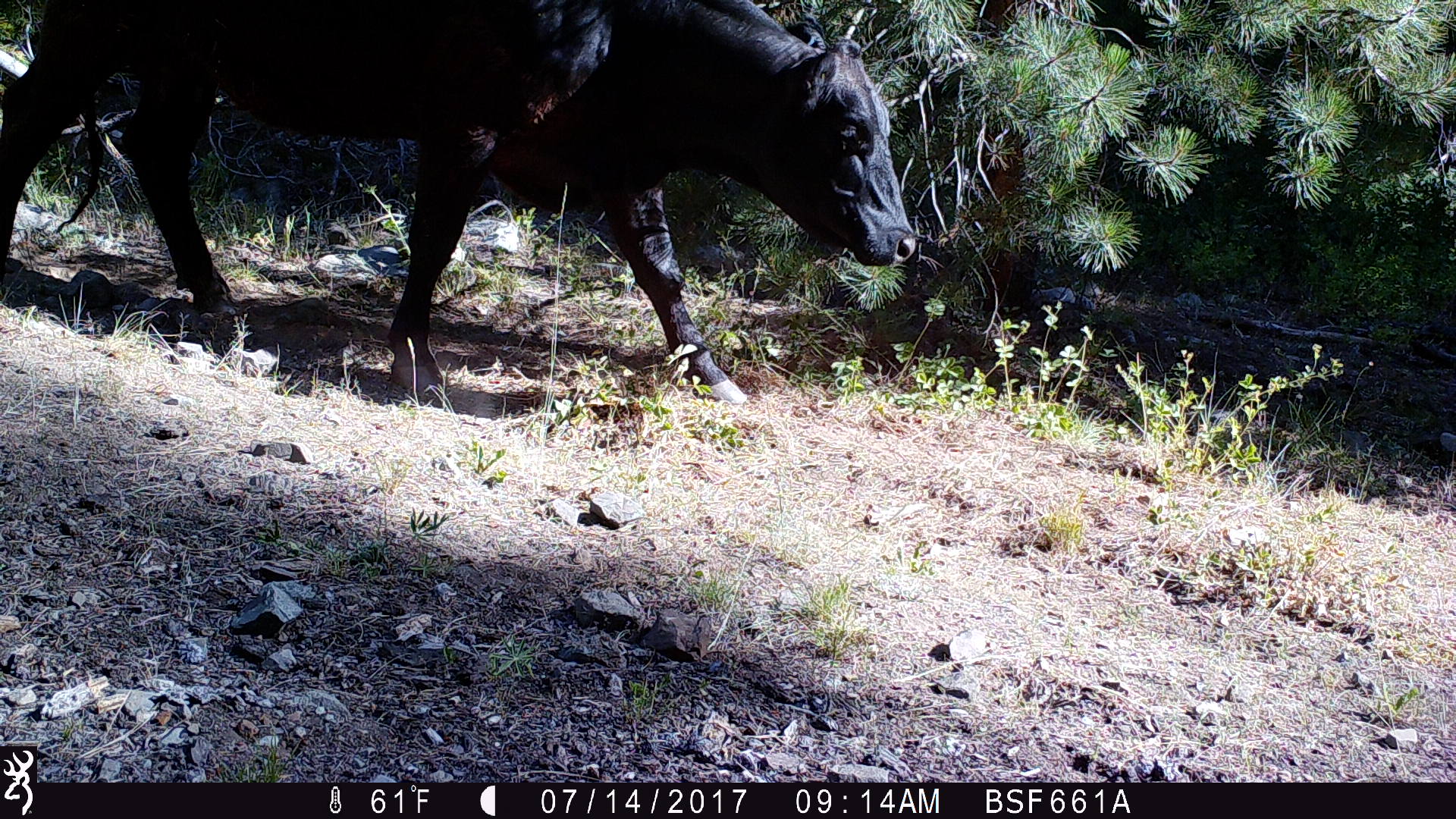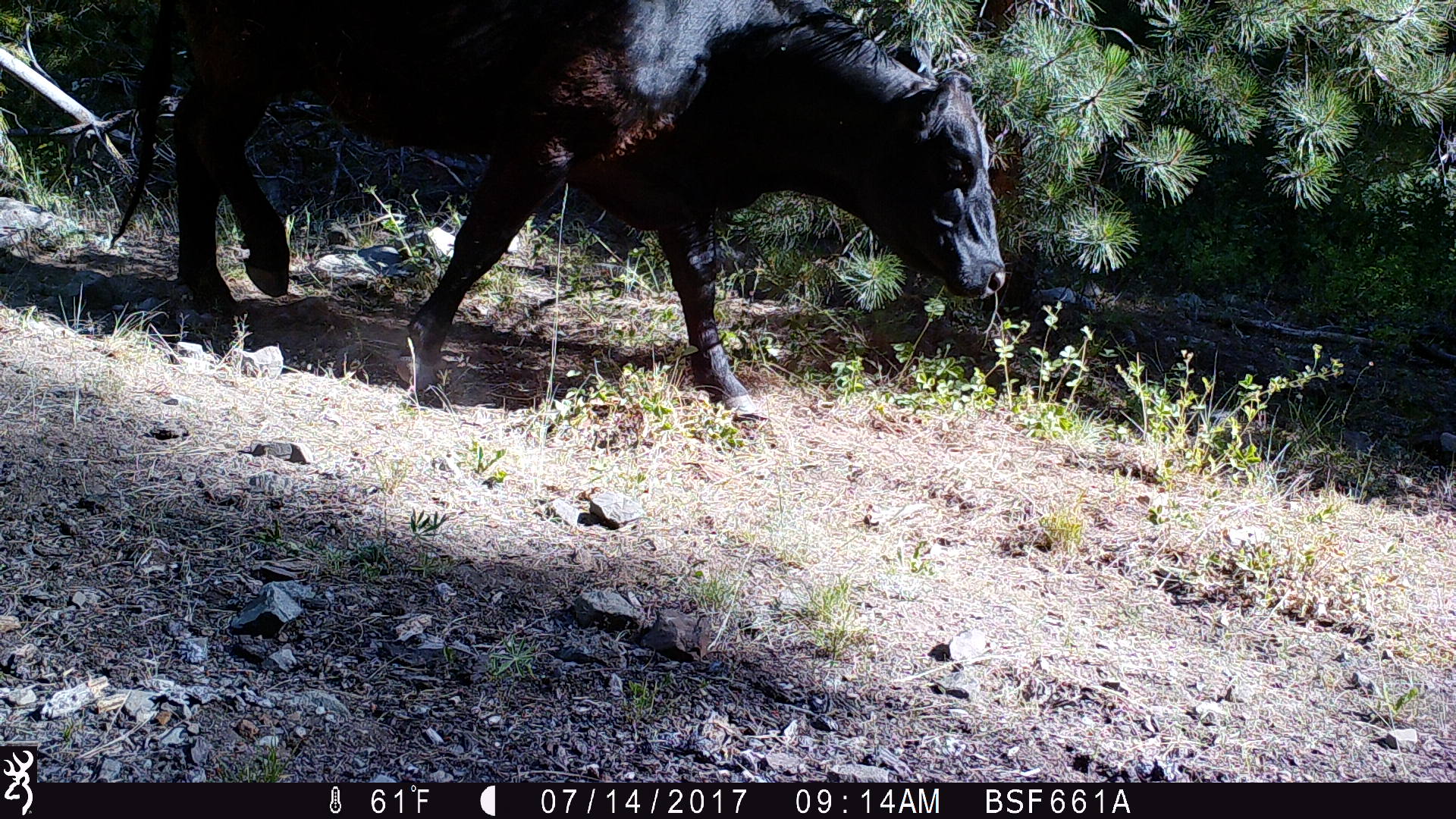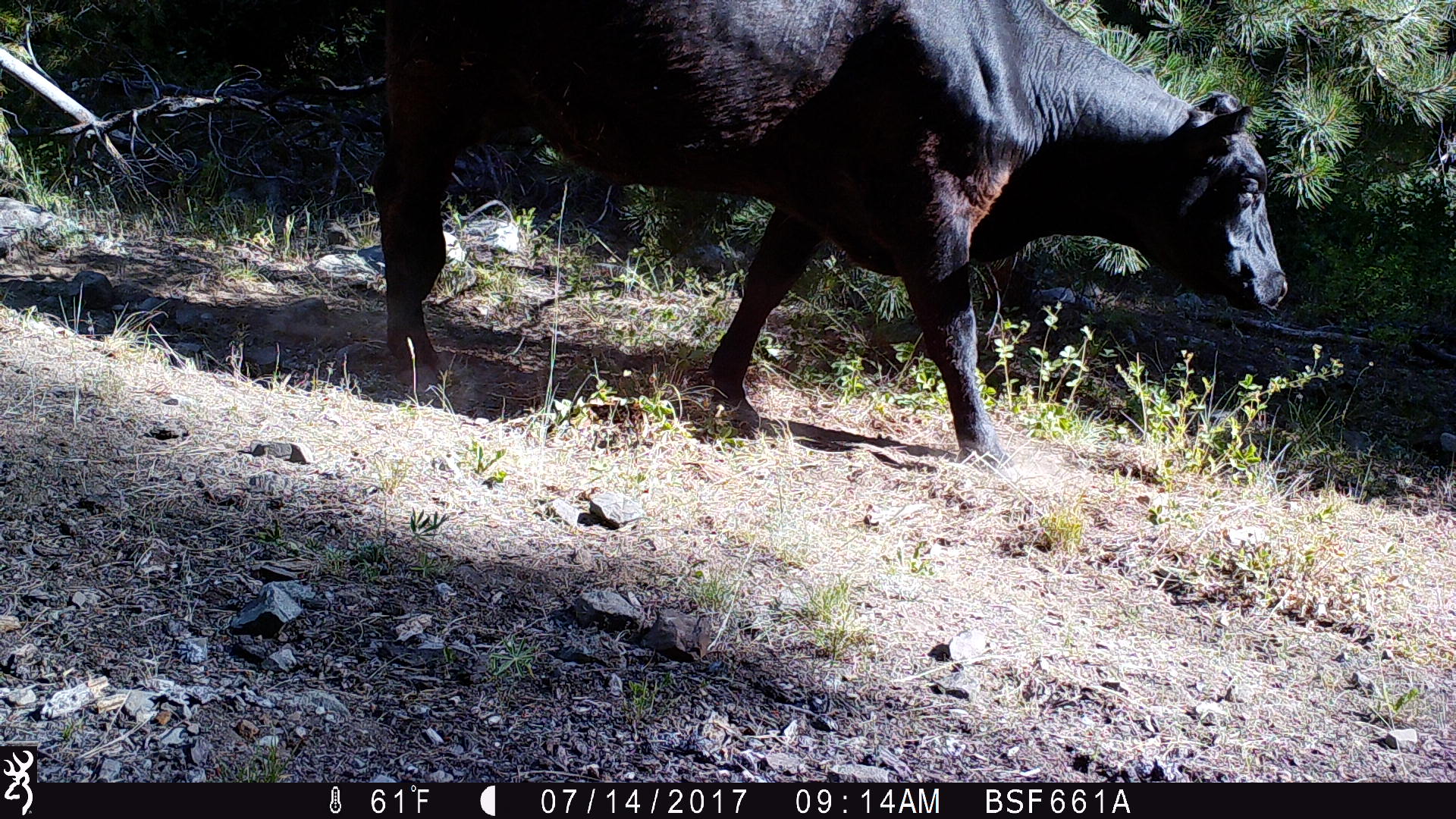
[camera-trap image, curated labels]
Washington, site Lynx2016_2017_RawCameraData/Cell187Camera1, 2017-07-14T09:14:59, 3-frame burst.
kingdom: Animalia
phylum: Chordata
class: Mammalia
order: Artiodactyla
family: Bovidae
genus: Bos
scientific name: Bos taurus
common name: domestic cattle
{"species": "domestic cattle (Bos taurus)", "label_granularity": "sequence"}